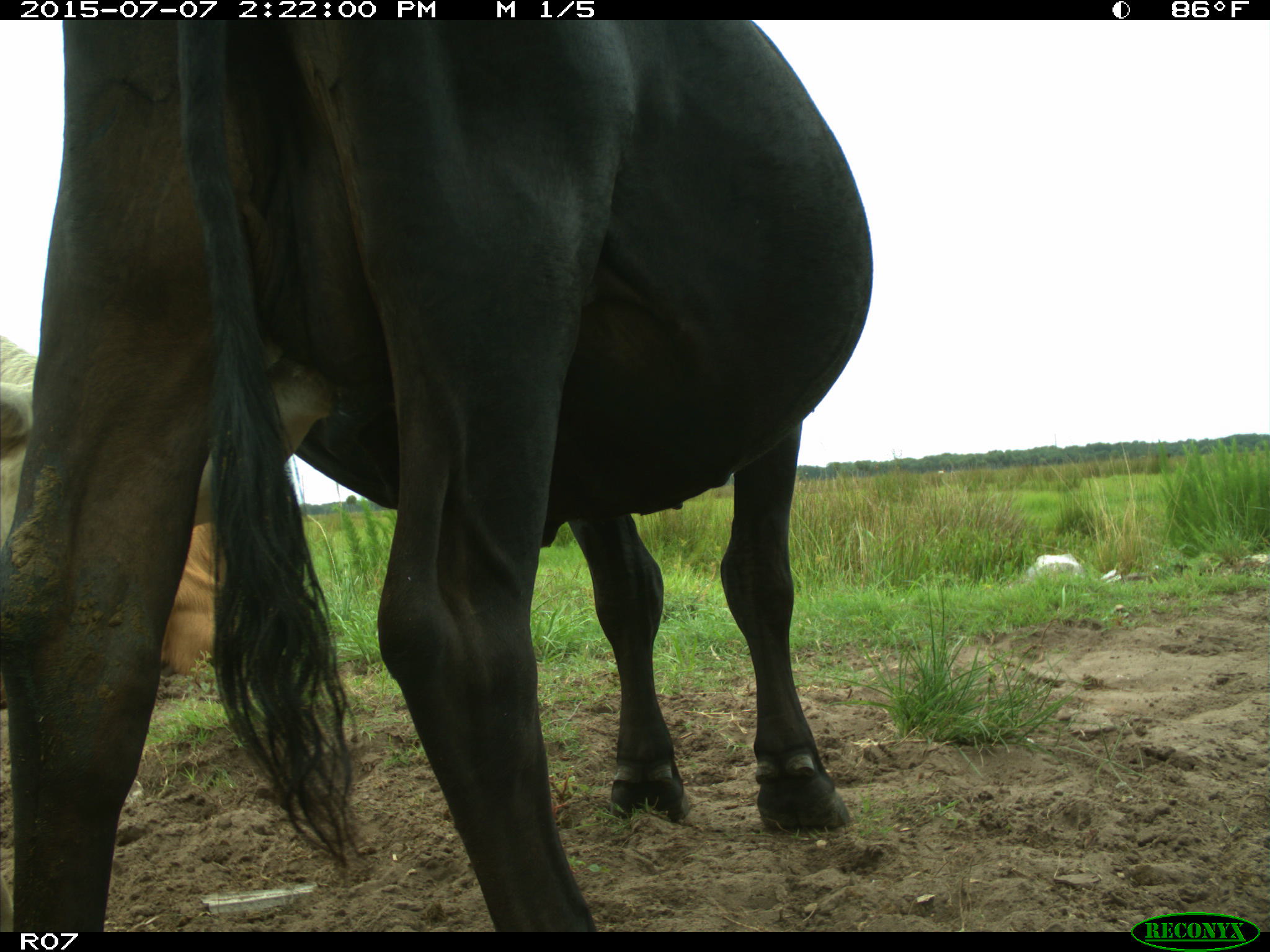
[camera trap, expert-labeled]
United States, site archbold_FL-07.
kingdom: Animalia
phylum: Chordata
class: Mammalia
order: Artiodactyla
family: Bovidae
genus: Bos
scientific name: Bos taurus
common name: domestic cow